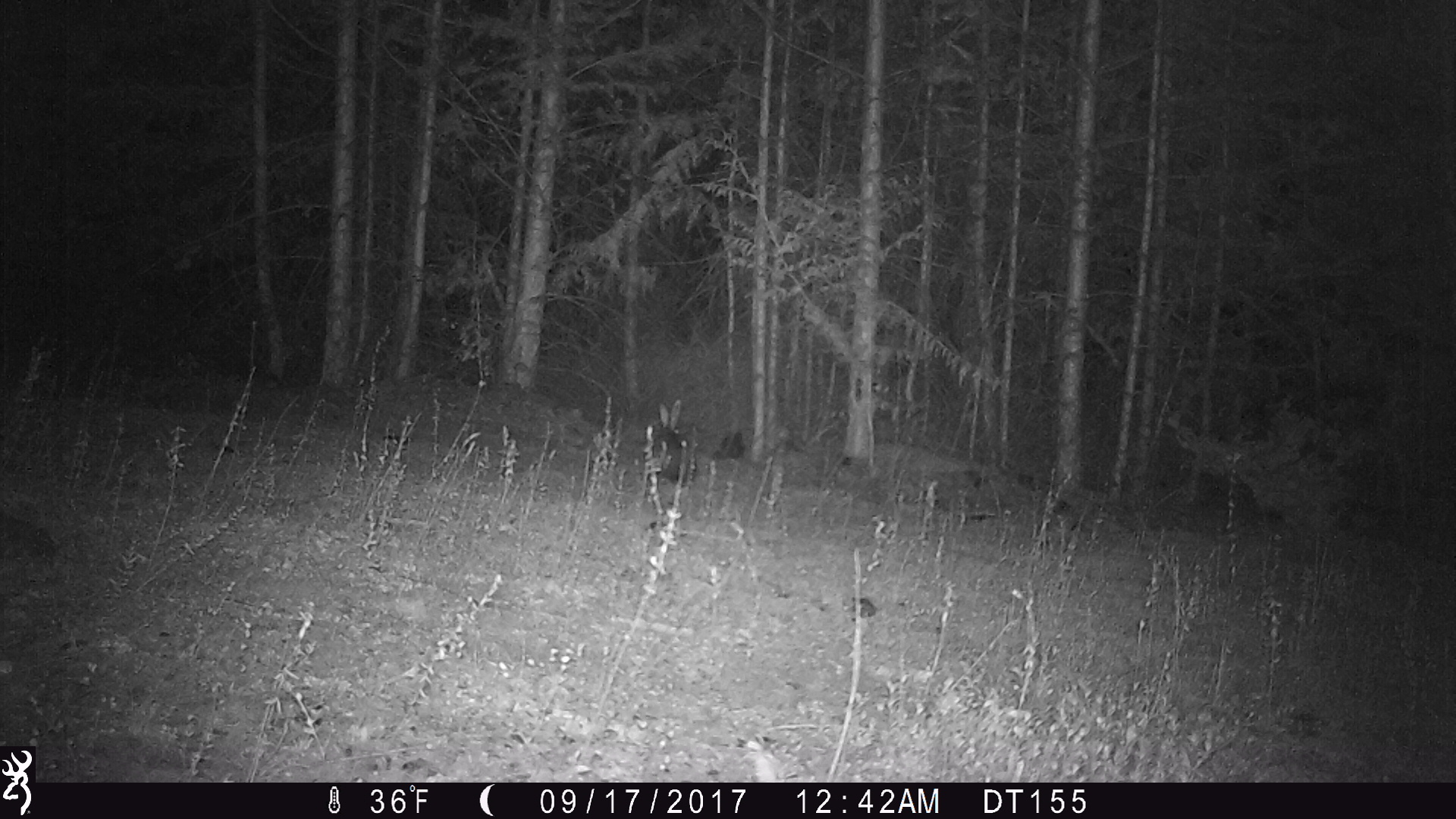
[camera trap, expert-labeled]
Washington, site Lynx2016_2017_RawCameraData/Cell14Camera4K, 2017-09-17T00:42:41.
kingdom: Animalia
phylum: Chordata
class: Mammalia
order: Lagomorpha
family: Leporidae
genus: Lepus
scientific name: Lepus americanus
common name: snowshoe hare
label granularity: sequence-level